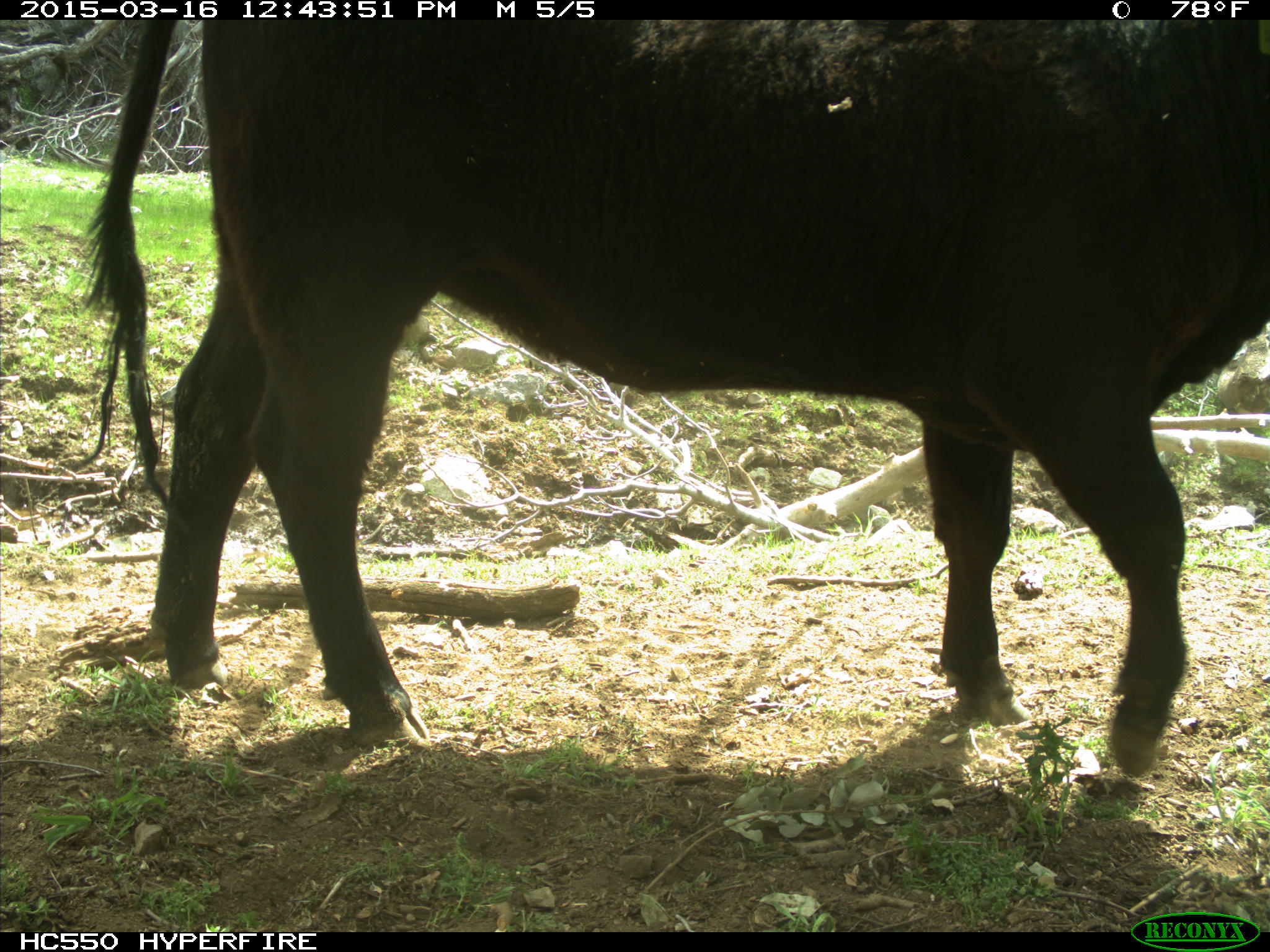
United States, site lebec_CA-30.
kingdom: Animalia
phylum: Chordata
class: Mammalia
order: Artiodactyla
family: Bovidae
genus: Bos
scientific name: Bos taurus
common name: domestic cow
Bos taurus (domestic cow).